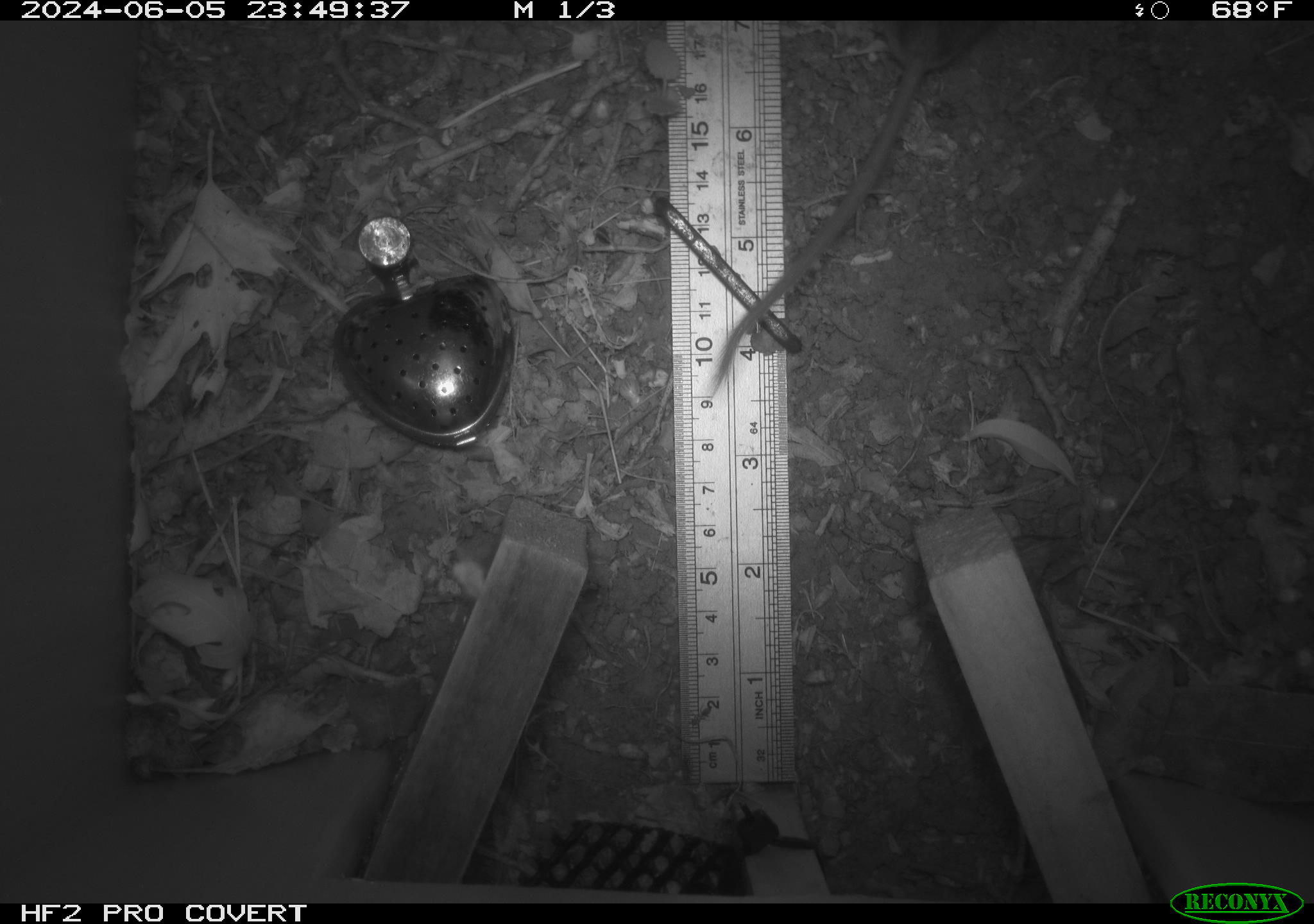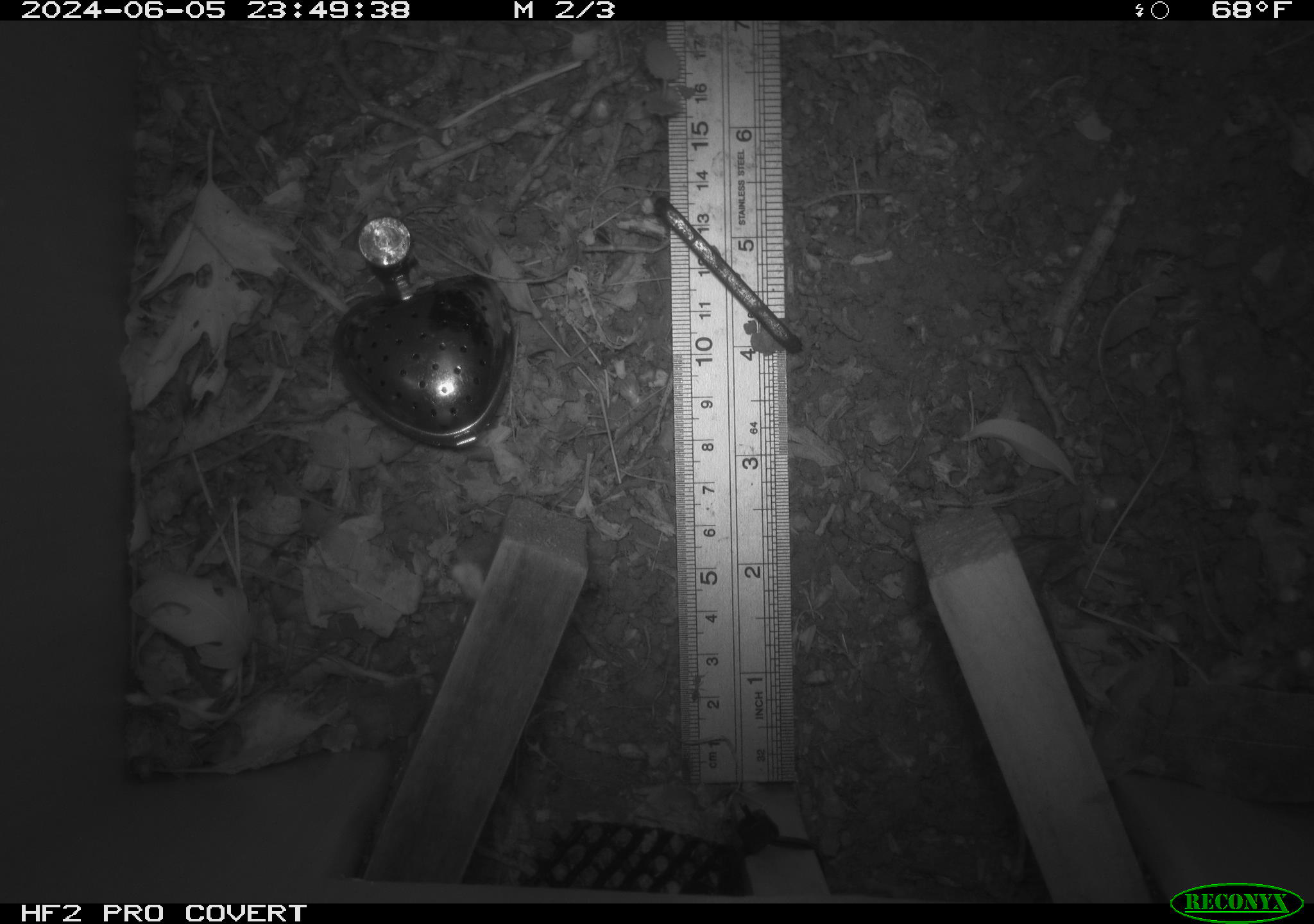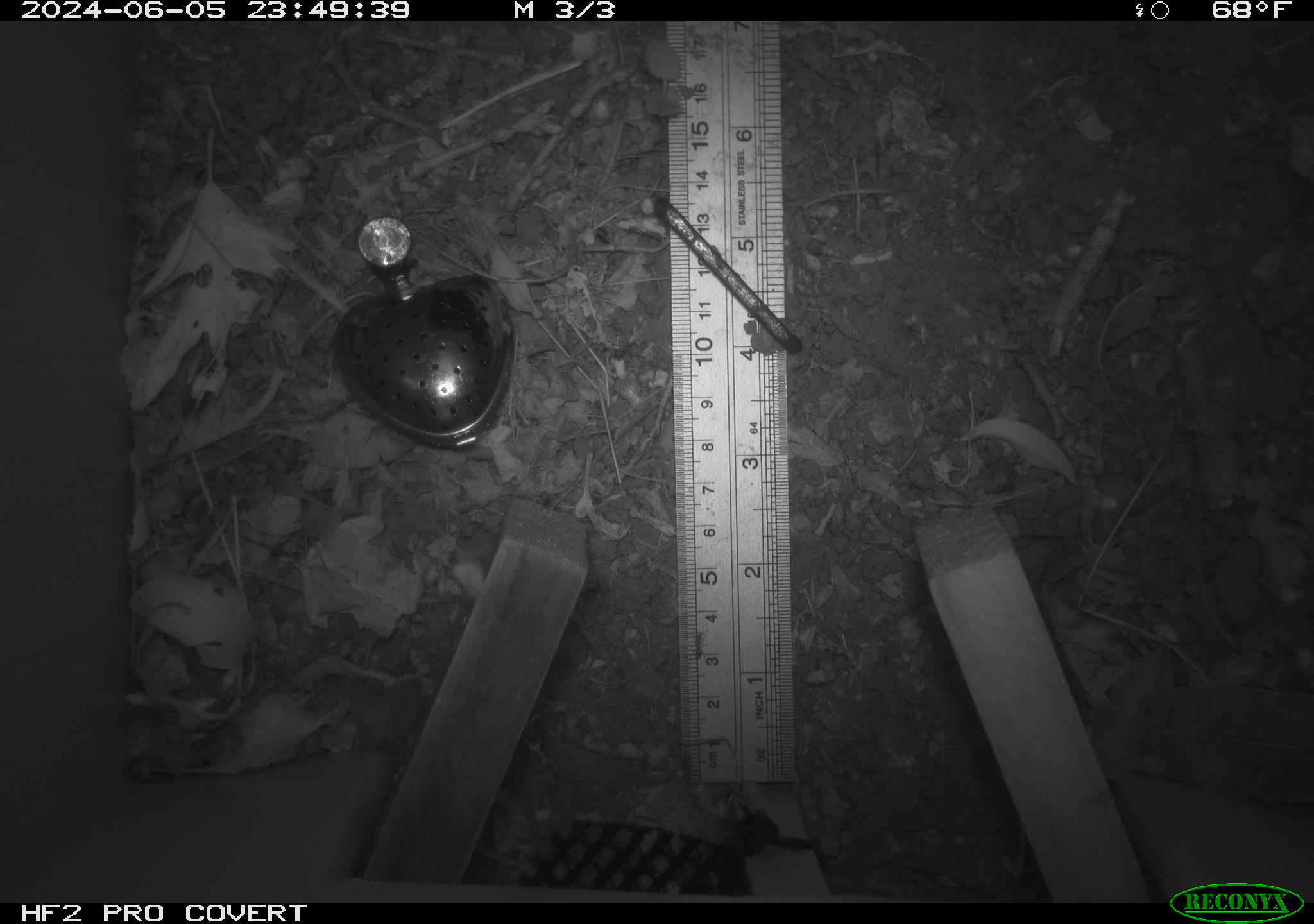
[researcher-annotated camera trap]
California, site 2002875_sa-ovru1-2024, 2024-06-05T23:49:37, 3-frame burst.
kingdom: Animalia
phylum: Chordata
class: Mammalia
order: Rodentia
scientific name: Rodentia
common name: rodent